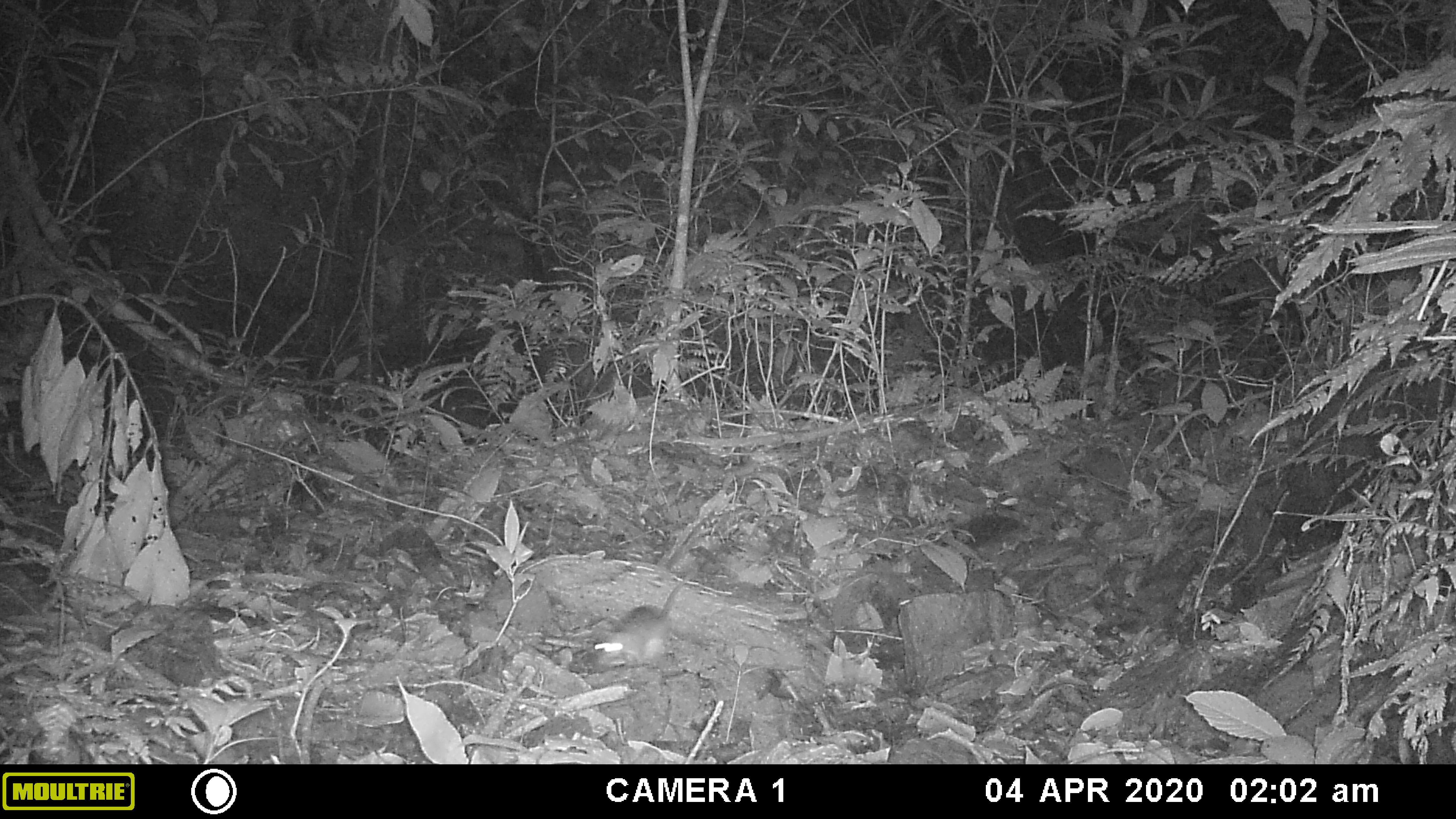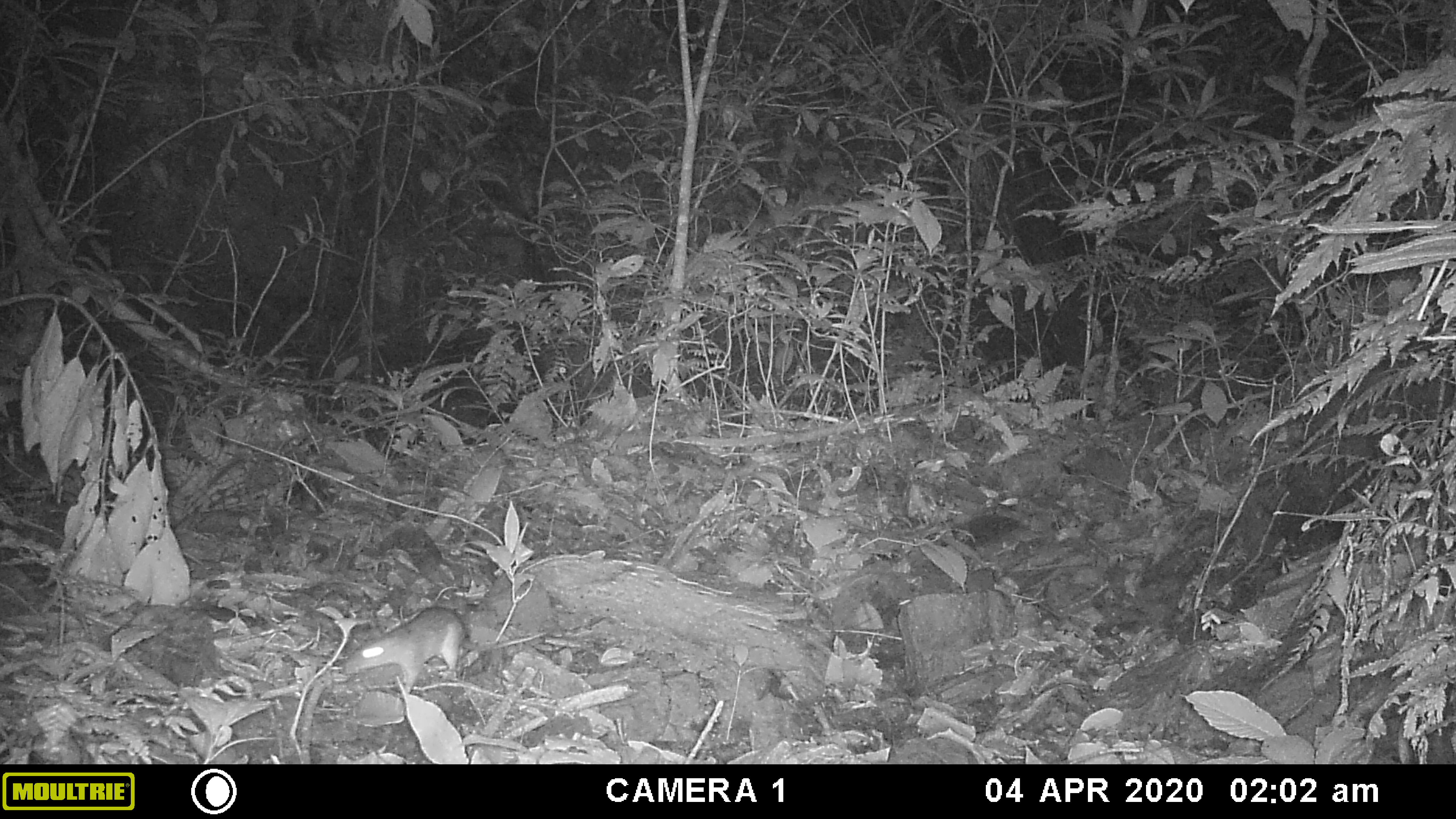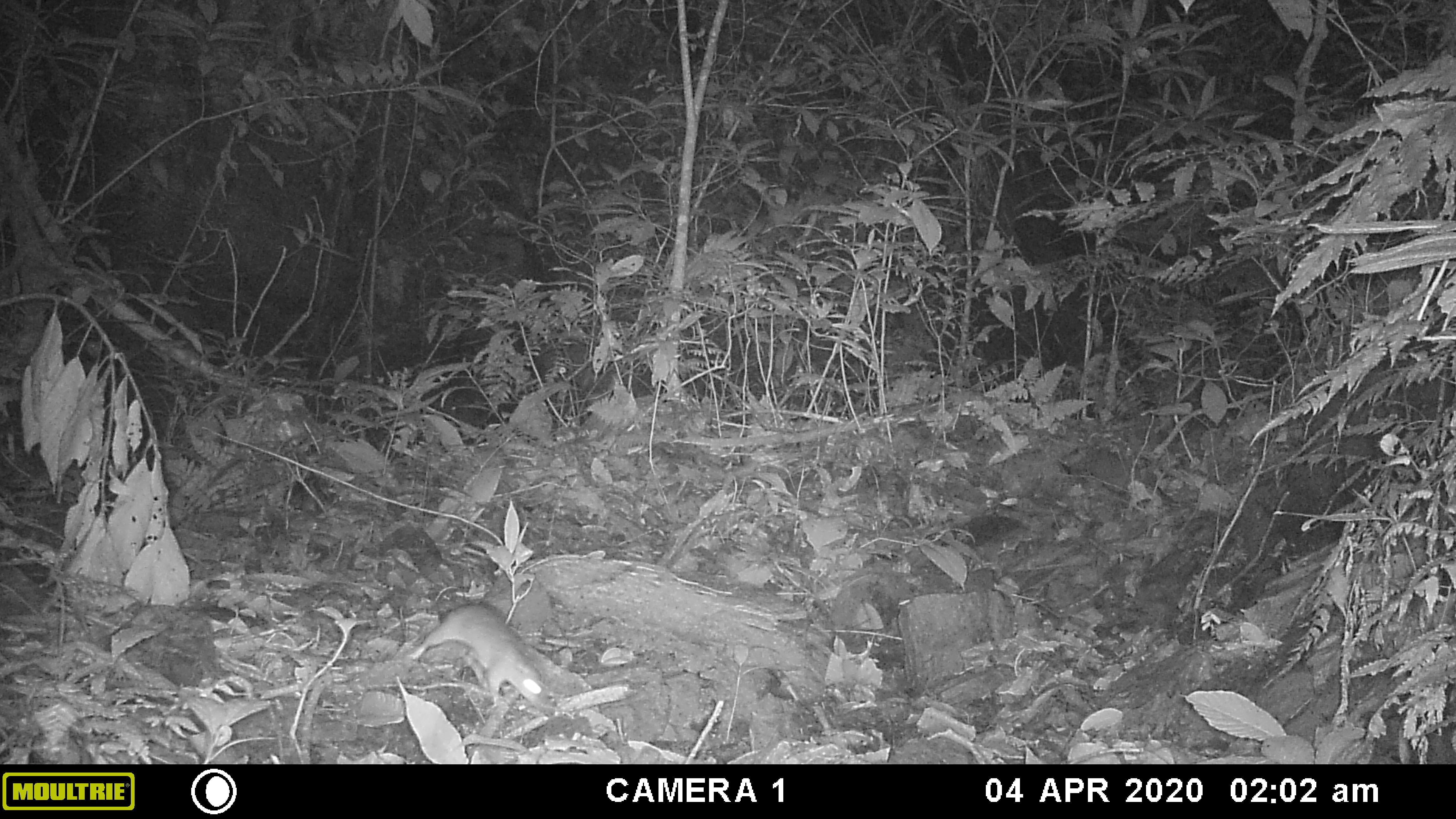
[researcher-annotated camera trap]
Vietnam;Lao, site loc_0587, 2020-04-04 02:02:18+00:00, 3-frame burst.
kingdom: Animalia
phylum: Chordata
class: Mammalia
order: Rodentia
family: Muridae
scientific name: Muridae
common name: old-world mice and rats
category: unidentified murid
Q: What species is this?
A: Unidentified murid (old-world mice and rats) (Muridae).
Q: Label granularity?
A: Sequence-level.